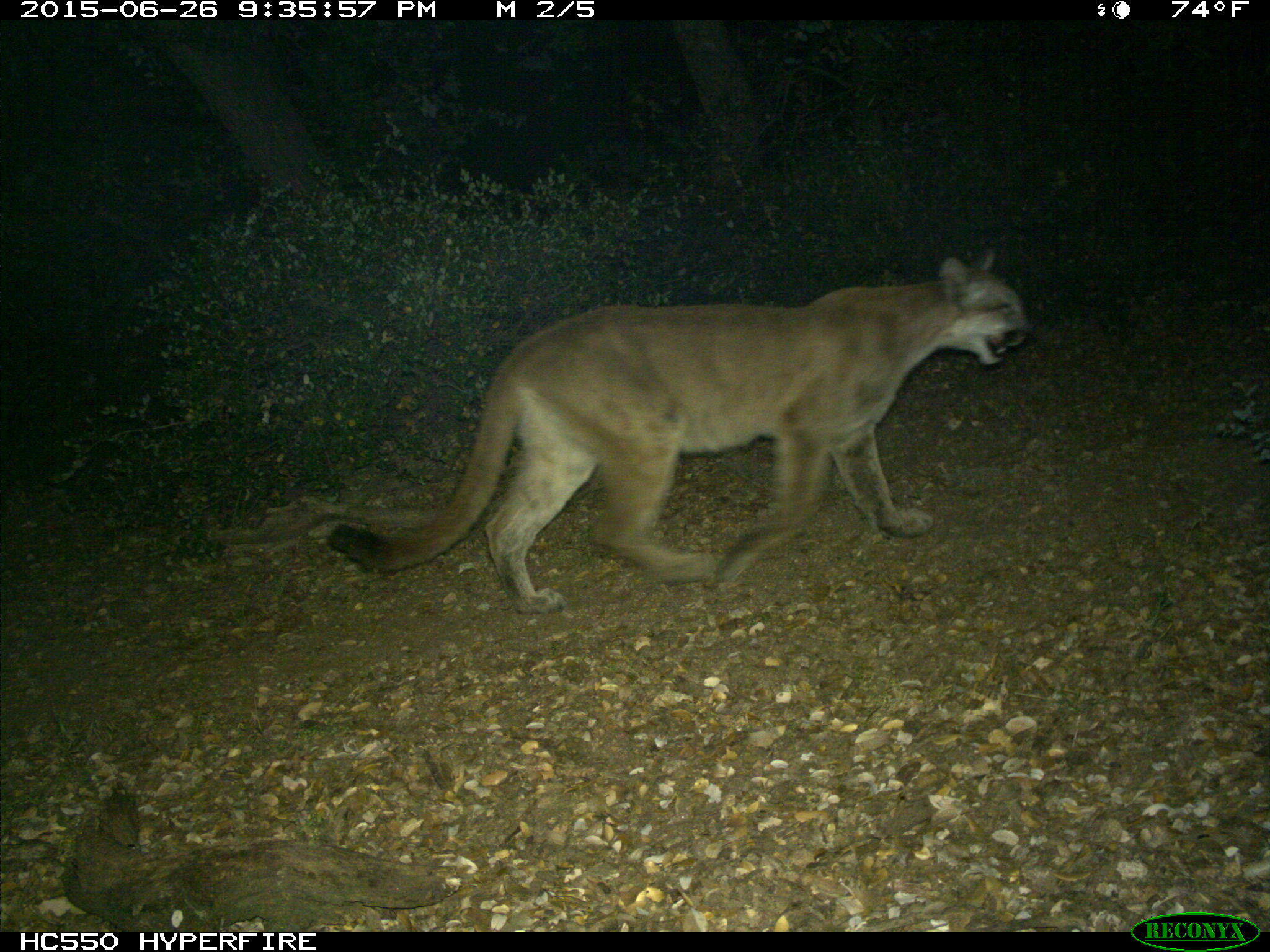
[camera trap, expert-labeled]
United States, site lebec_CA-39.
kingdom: Animalia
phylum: Chordata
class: Mammalia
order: Carnivora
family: Felidae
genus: Puma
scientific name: Puma concolor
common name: mountain lion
Puma concolor (mountain lion).